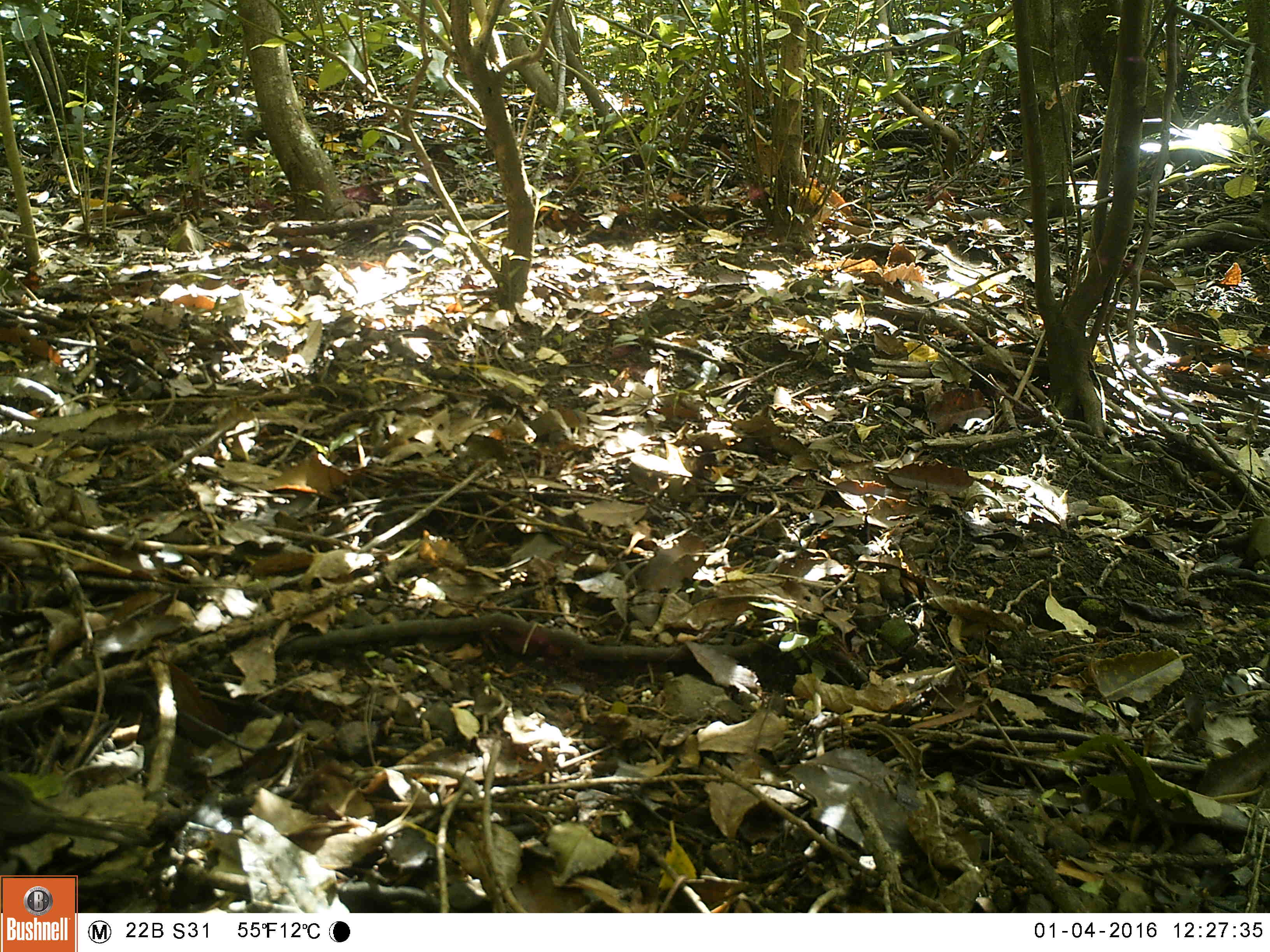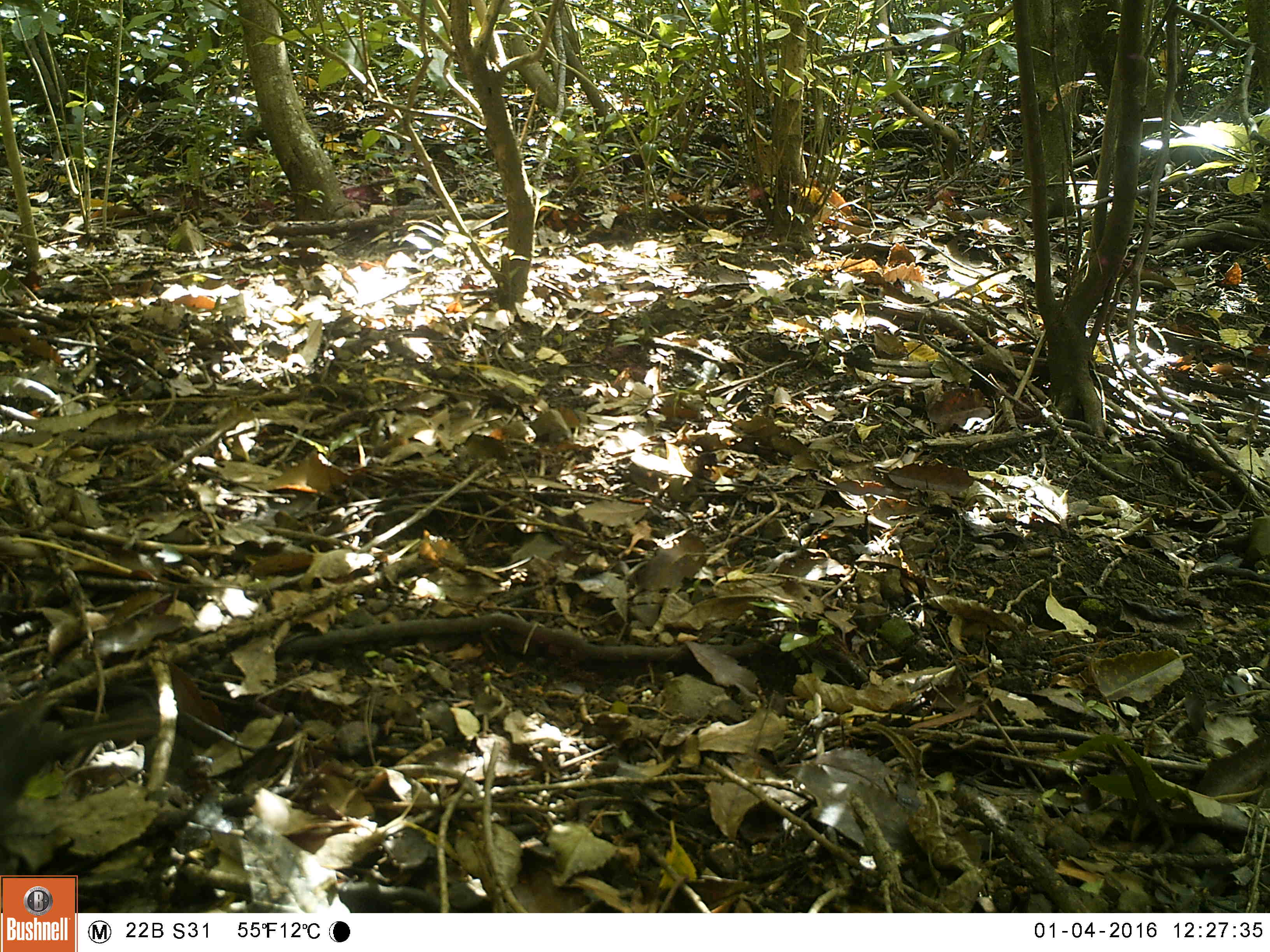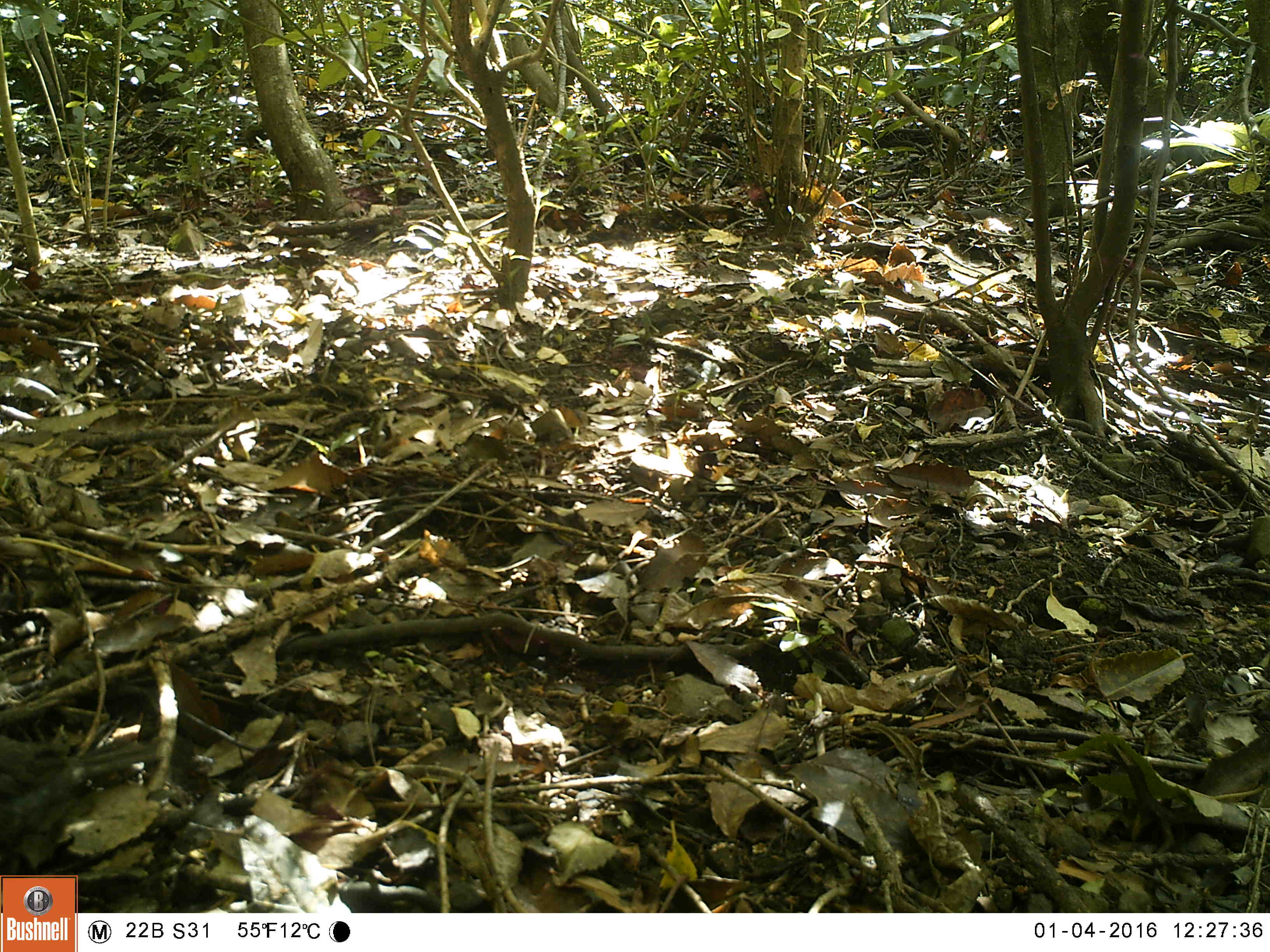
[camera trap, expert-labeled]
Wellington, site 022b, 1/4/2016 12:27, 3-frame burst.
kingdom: Animalia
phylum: Chordata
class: Aves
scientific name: Aves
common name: bird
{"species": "bird (Aves)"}